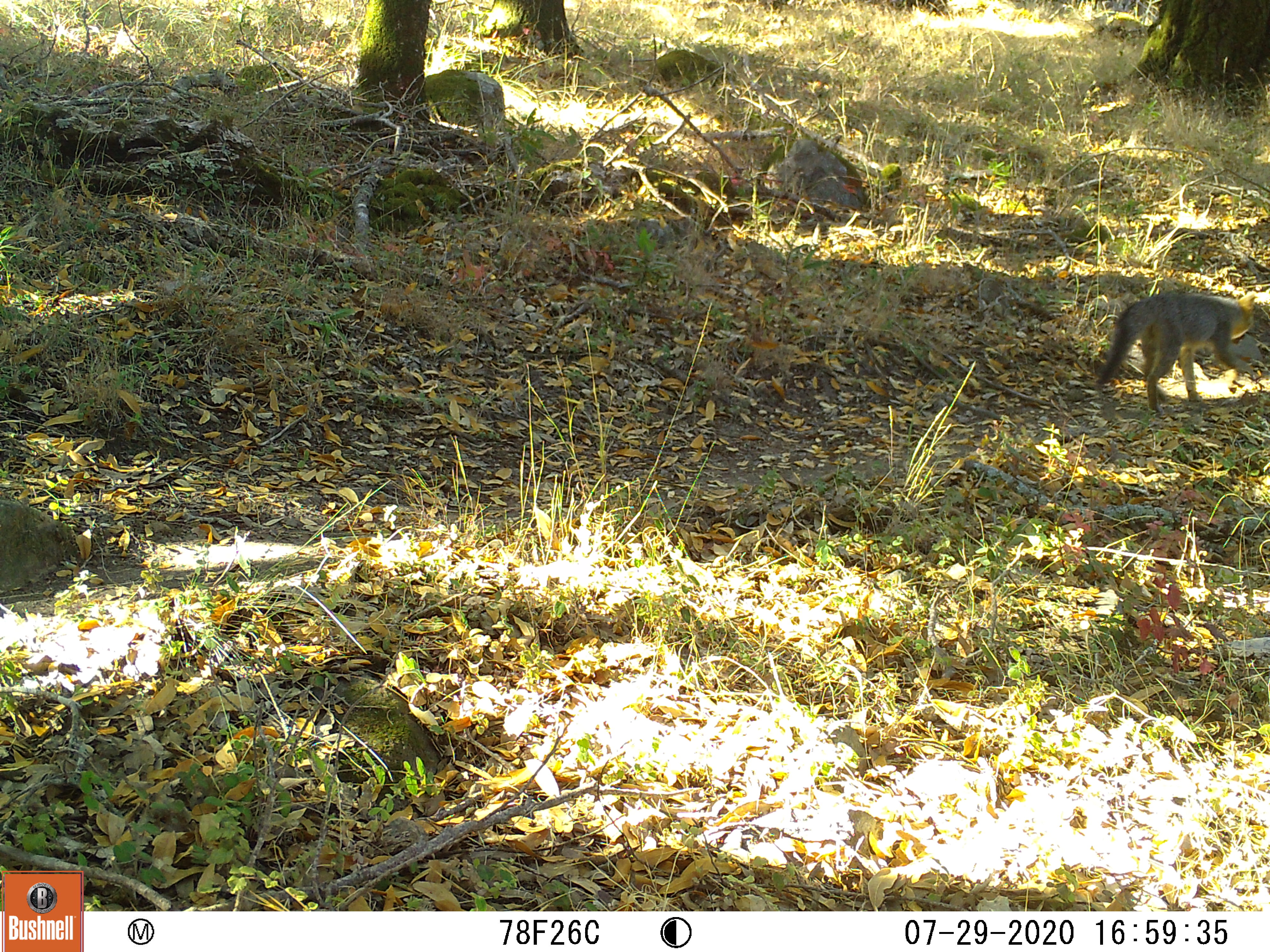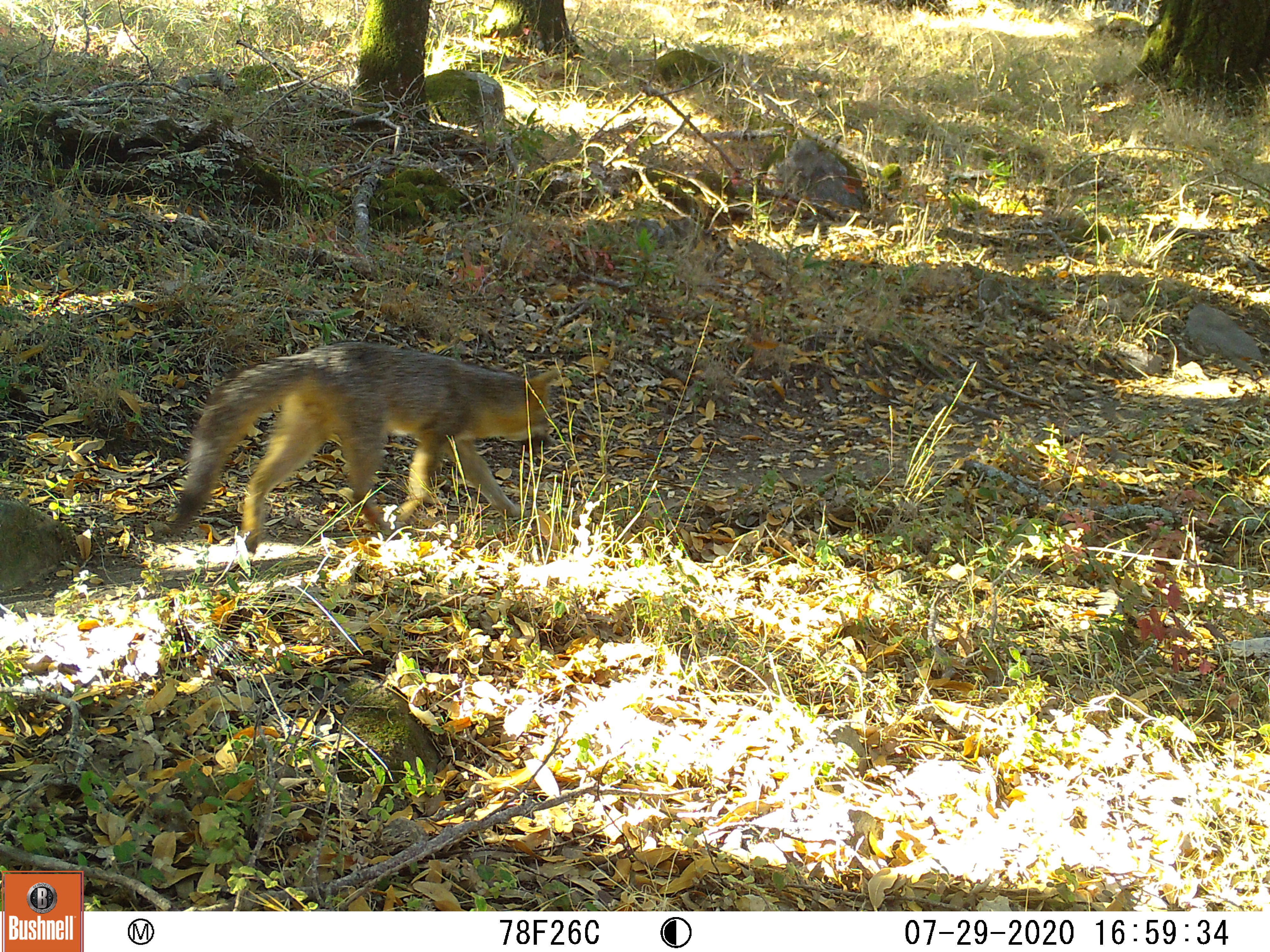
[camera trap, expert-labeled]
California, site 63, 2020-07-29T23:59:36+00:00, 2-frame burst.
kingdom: Animalia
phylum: Chordata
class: Mammalia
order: Carnivora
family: Canidae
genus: Urocyon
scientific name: Urocyon cinereoargenteus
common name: gray fox